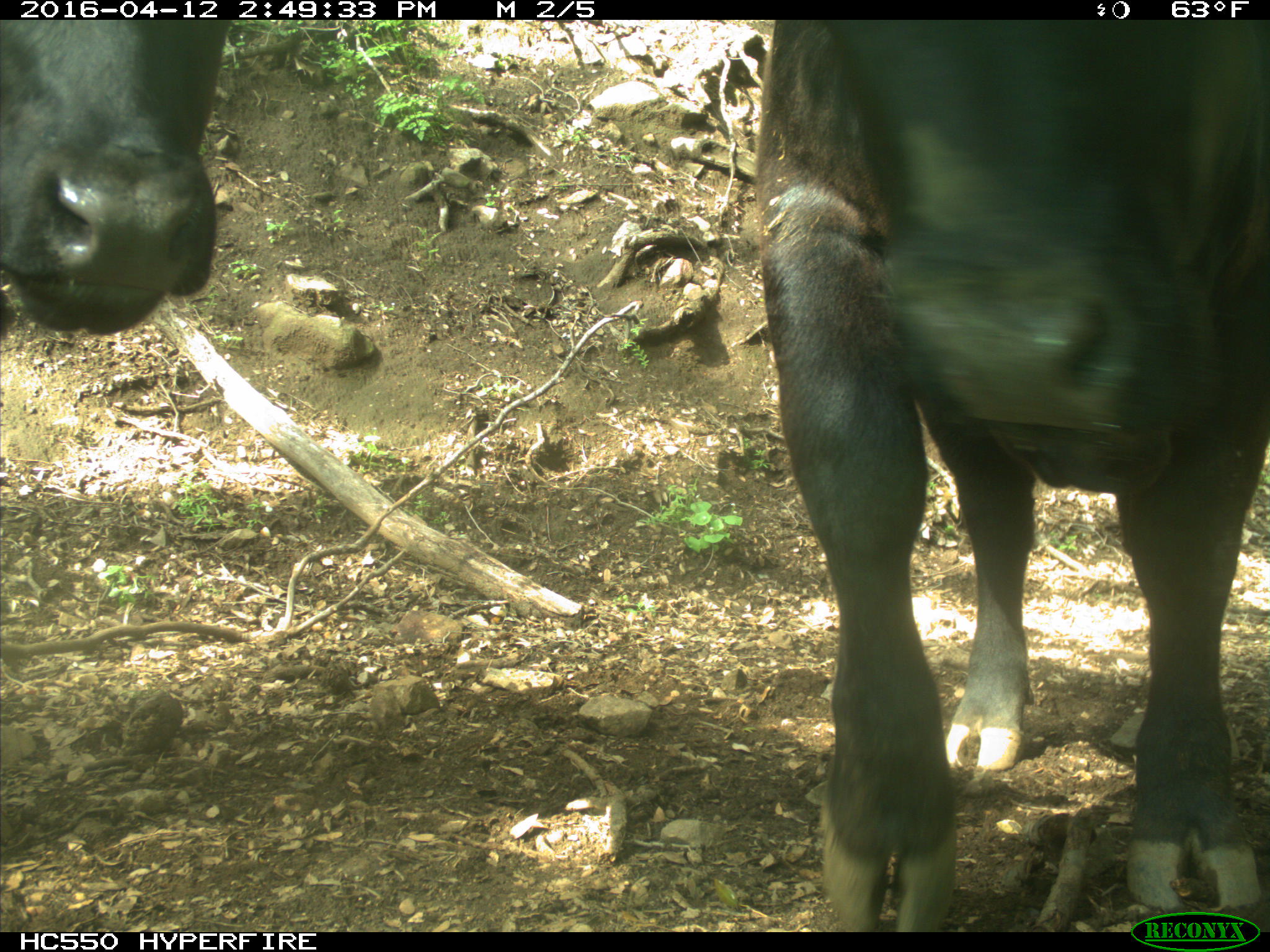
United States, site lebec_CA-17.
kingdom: Animalia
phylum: Chordata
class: Mammalia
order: Artiodactyla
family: Bovidae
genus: Bos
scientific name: Bos taurus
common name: domestic cow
Bos taurus (domestic cow).